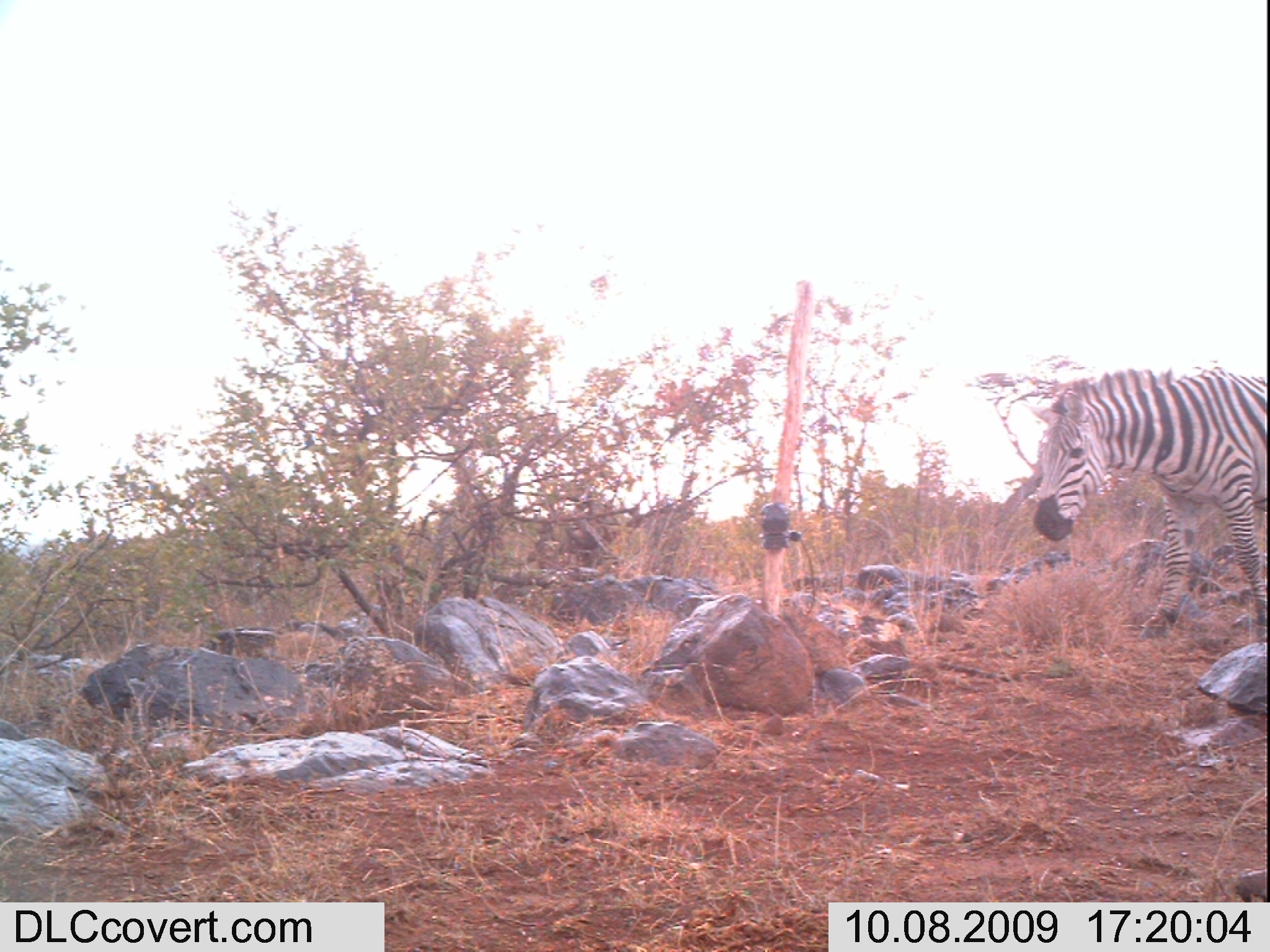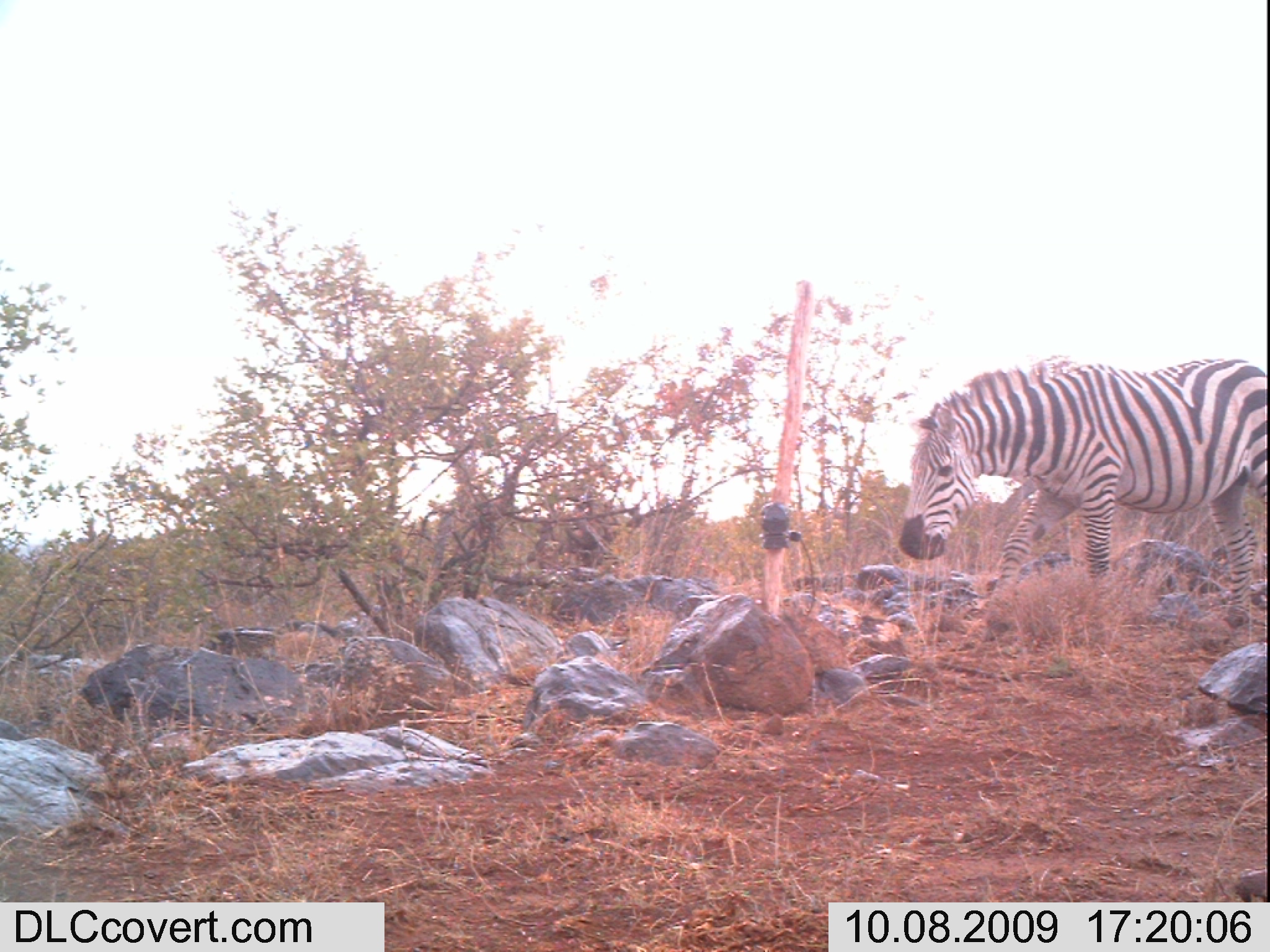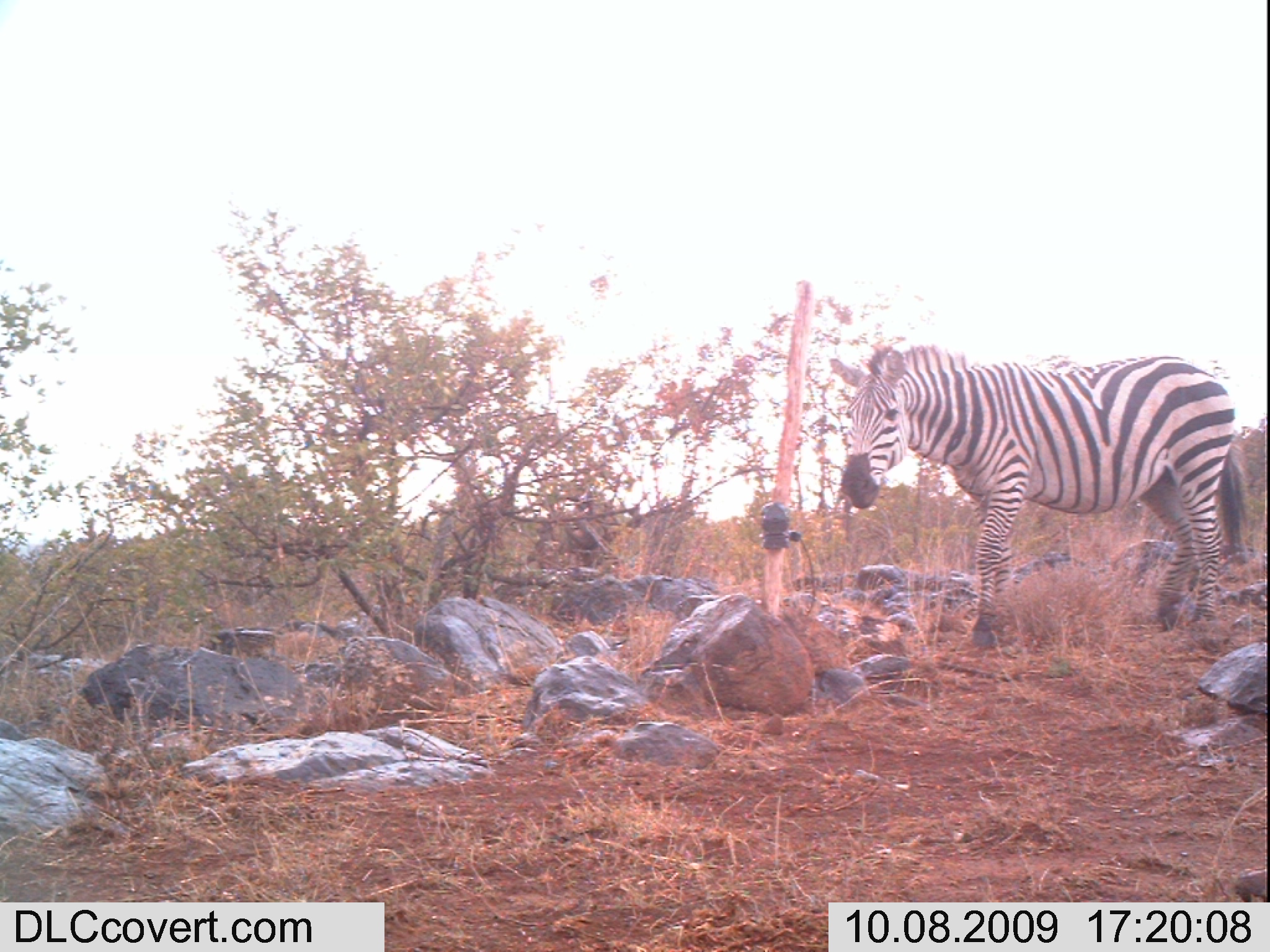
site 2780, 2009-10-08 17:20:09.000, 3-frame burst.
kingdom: Animalia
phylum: Chordata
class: Mammalia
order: Perissodactyla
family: Equidae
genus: Equus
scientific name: Equus quagga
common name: plains zebra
Equus quagga (plains zebra), count 1.